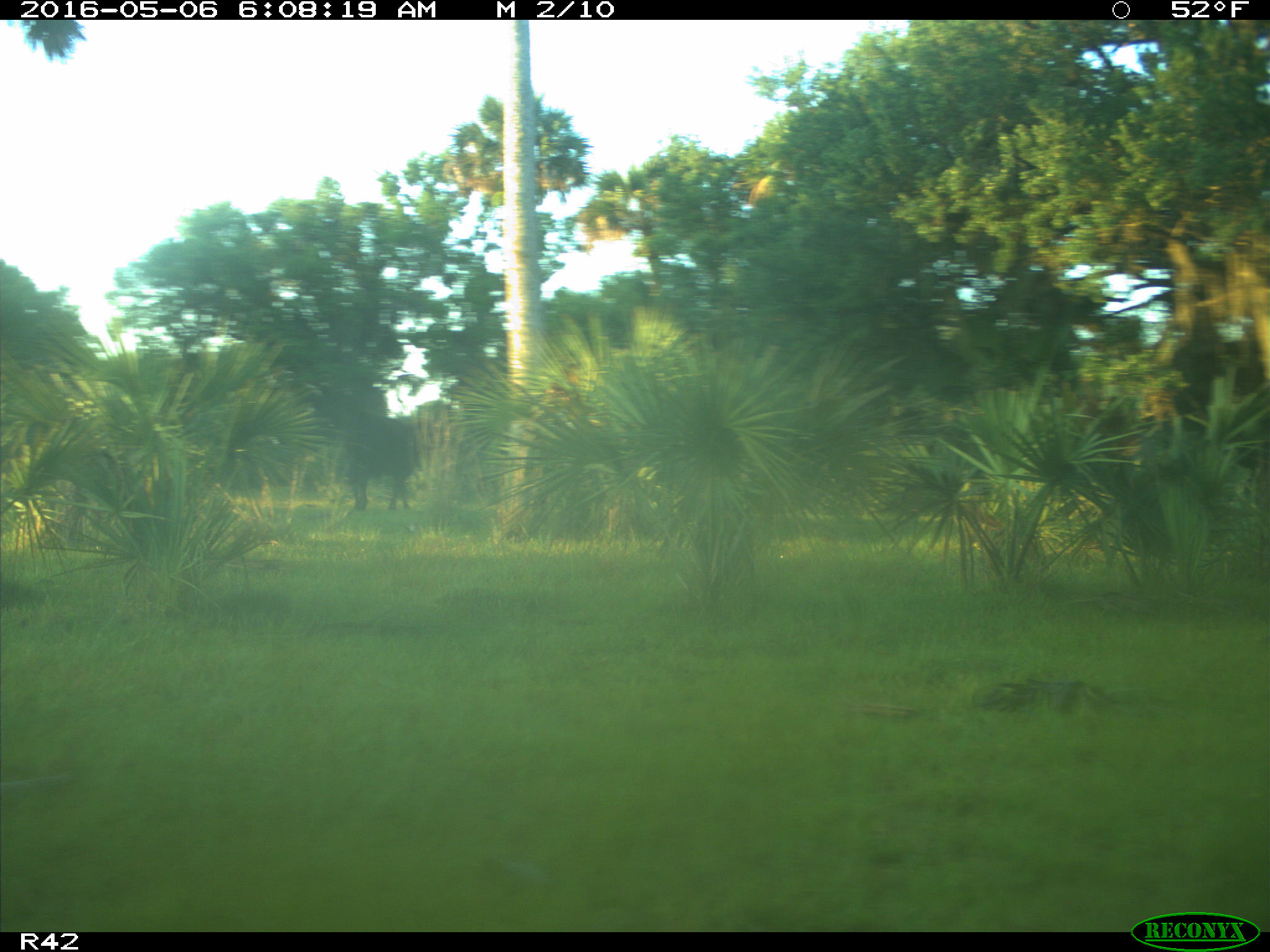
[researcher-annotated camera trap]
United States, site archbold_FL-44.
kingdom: Animalia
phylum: Chordata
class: Mammalia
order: Artiodactyla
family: Bovidae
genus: Bos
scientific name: Bos taurus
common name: domestic cow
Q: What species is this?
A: Bos taurus (domestic cow).